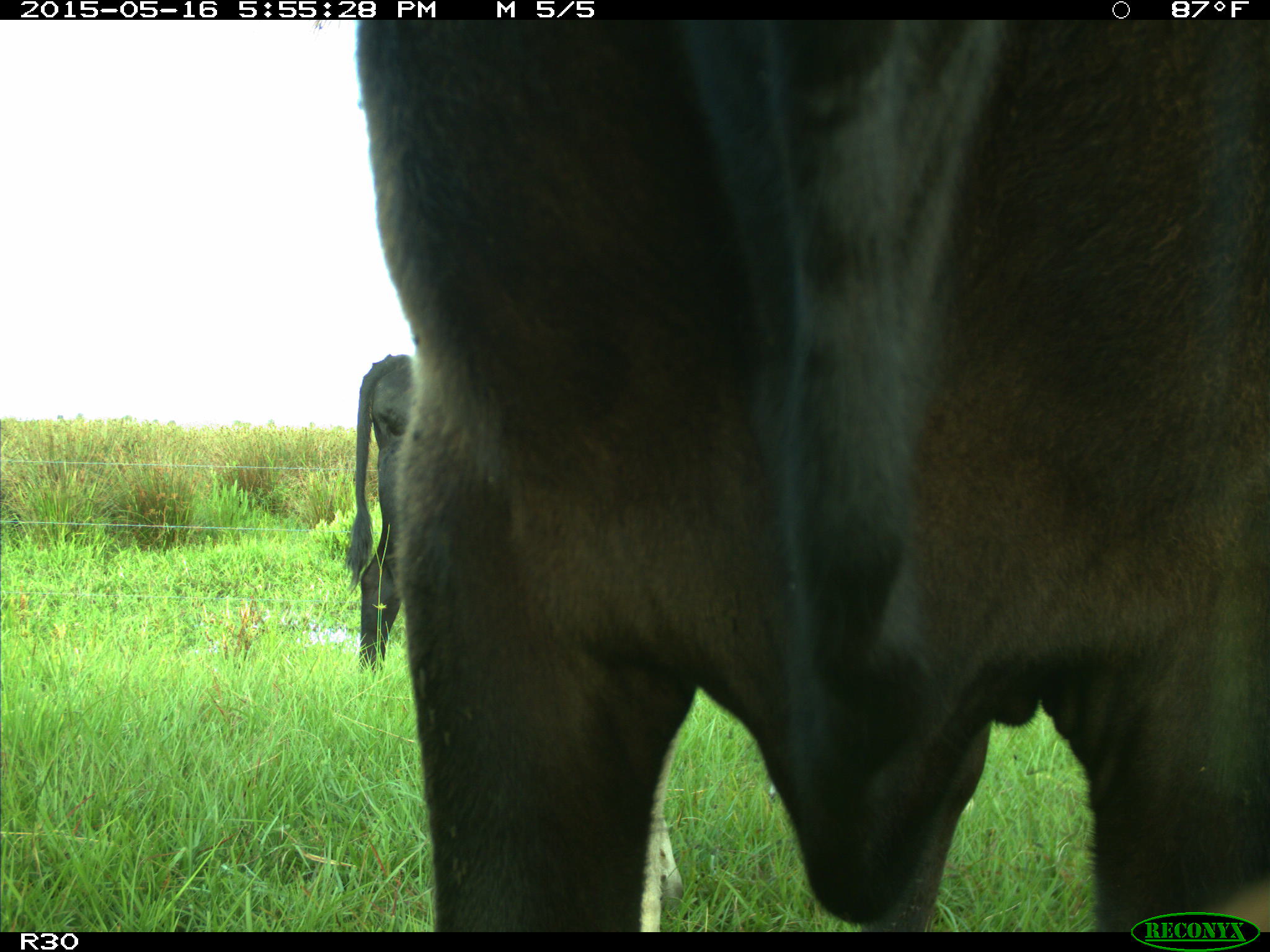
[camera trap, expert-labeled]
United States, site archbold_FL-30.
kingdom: Animalia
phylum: Chordata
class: Mammalia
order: Artiodactyla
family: Bovidae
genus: Bos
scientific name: Bos taurus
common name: domestic cow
Bos taurus (domestic cow).